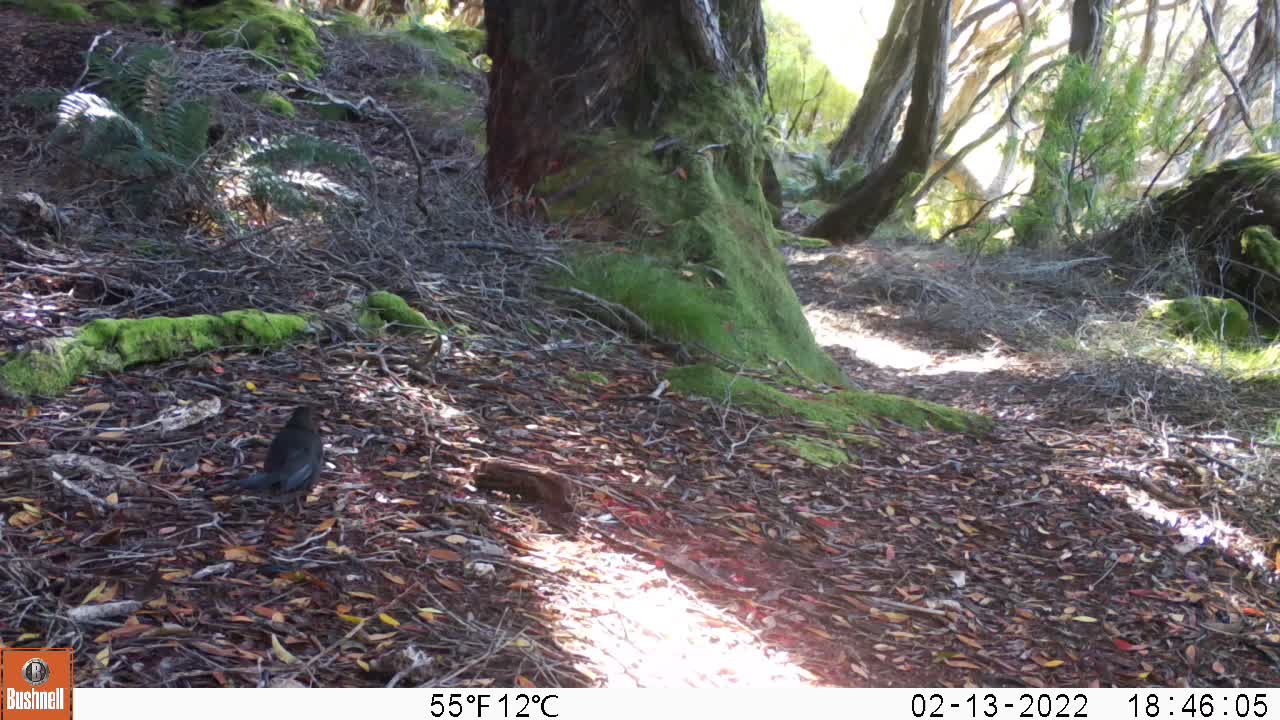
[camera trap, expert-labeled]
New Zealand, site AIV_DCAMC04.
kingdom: Animalia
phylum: Chordata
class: Aves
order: Passeriformes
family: Turdidae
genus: Turdus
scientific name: Turdus merula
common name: eurasian blackbird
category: blackbird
Blackbird (eurasian blackbird) (Turdus merula).